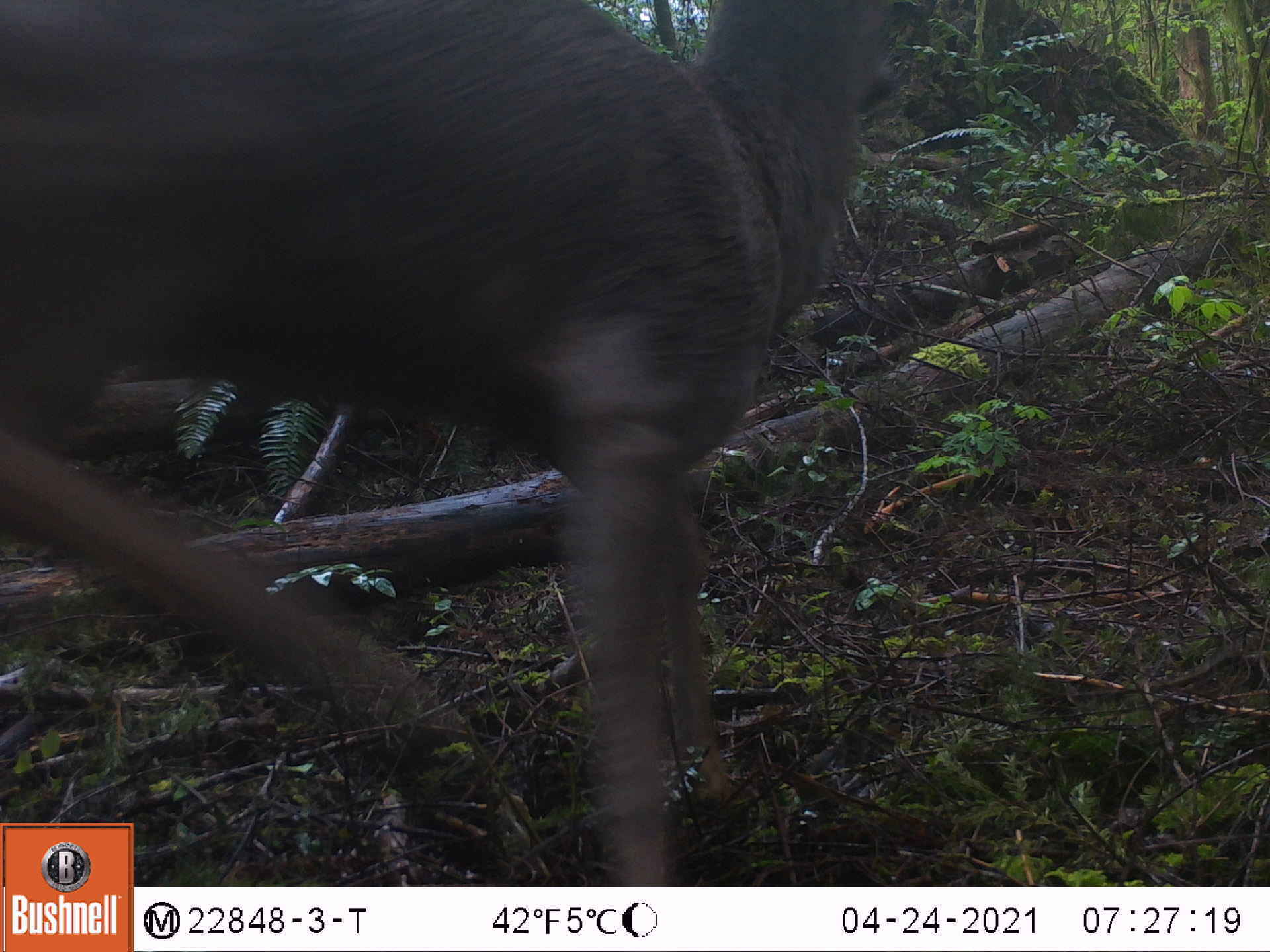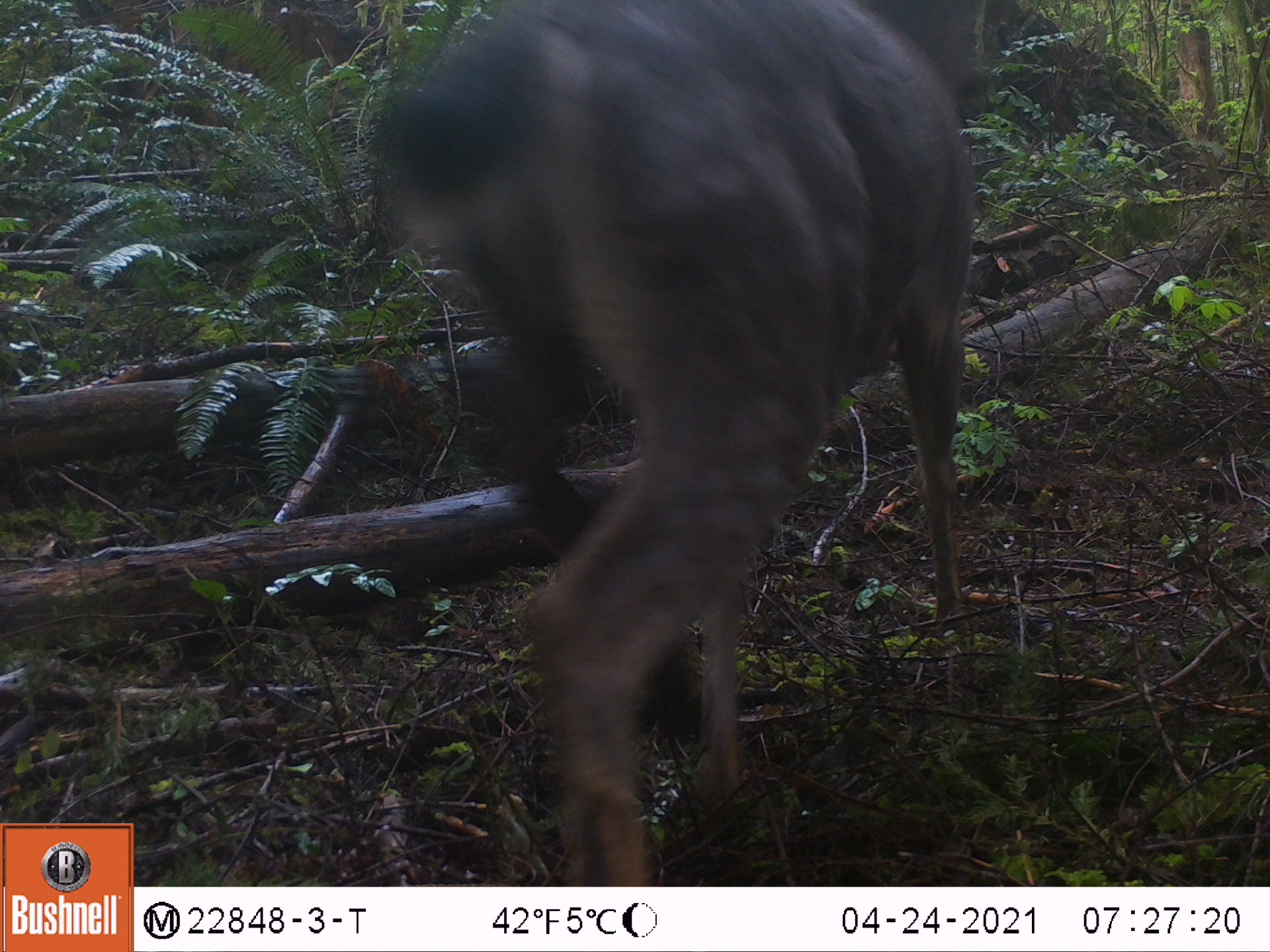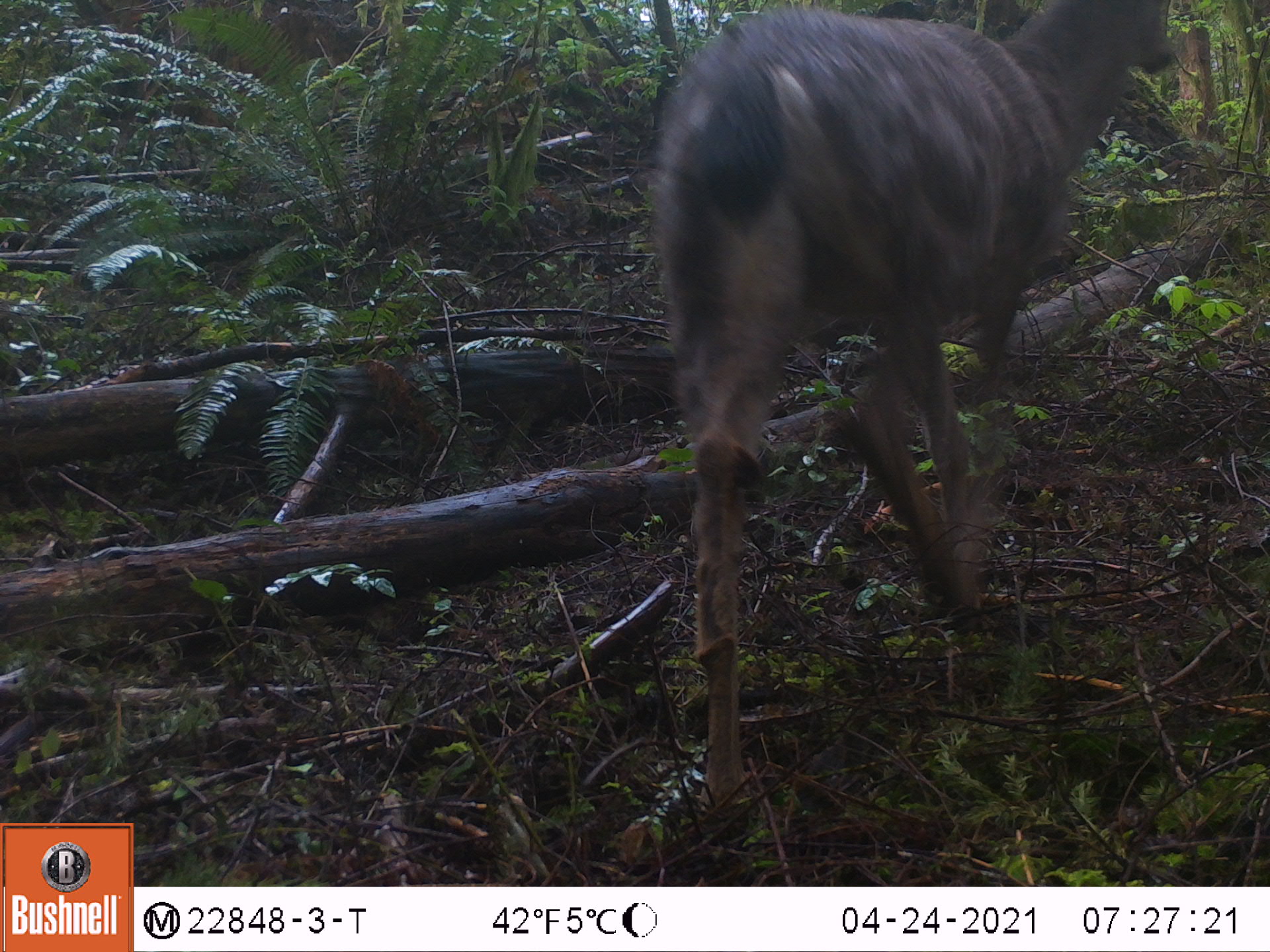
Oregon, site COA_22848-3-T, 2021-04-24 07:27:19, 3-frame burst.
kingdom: Animalia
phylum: Chordata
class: Mammalia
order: Artiodactyla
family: Cervidae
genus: Odocoileus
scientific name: Odocoileus hemionus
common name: black-tailed deer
Black-tailed deer (Odocoileus hemionus).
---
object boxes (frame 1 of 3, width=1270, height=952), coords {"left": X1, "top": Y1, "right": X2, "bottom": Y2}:
black-tailed deer: {"left": 3, "top": 0, "right": 910, "bottom": 818}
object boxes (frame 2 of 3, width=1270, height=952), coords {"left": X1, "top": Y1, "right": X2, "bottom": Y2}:
black-tailed deer: {"left": 364, "top": 1, "right": 981, "bottom": 882}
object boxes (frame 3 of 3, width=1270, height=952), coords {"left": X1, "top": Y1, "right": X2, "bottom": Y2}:
black-tailed deer: {"left": 627, "top": 1, "right": 1175, "bottom": 842}